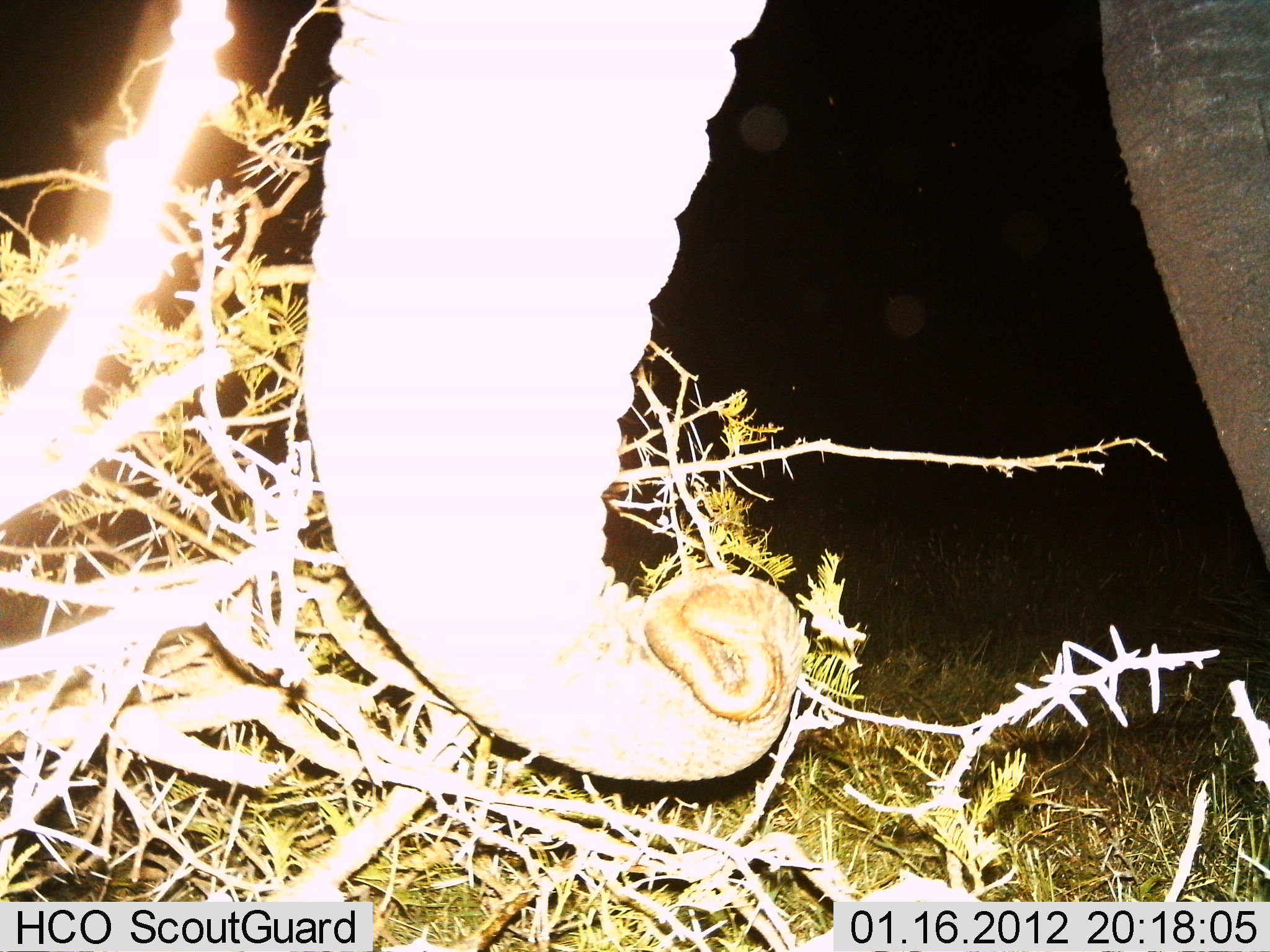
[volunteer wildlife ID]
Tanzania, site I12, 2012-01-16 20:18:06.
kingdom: Animalia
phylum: Chordata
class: Mammalia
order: Proboscidea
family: Elephantidae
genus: Loxodonta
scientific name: Loxodonta africana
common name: african bush elephant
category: elephant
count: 1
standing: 58%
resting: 0%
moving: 0%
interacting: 5%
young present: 0%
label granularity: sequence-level